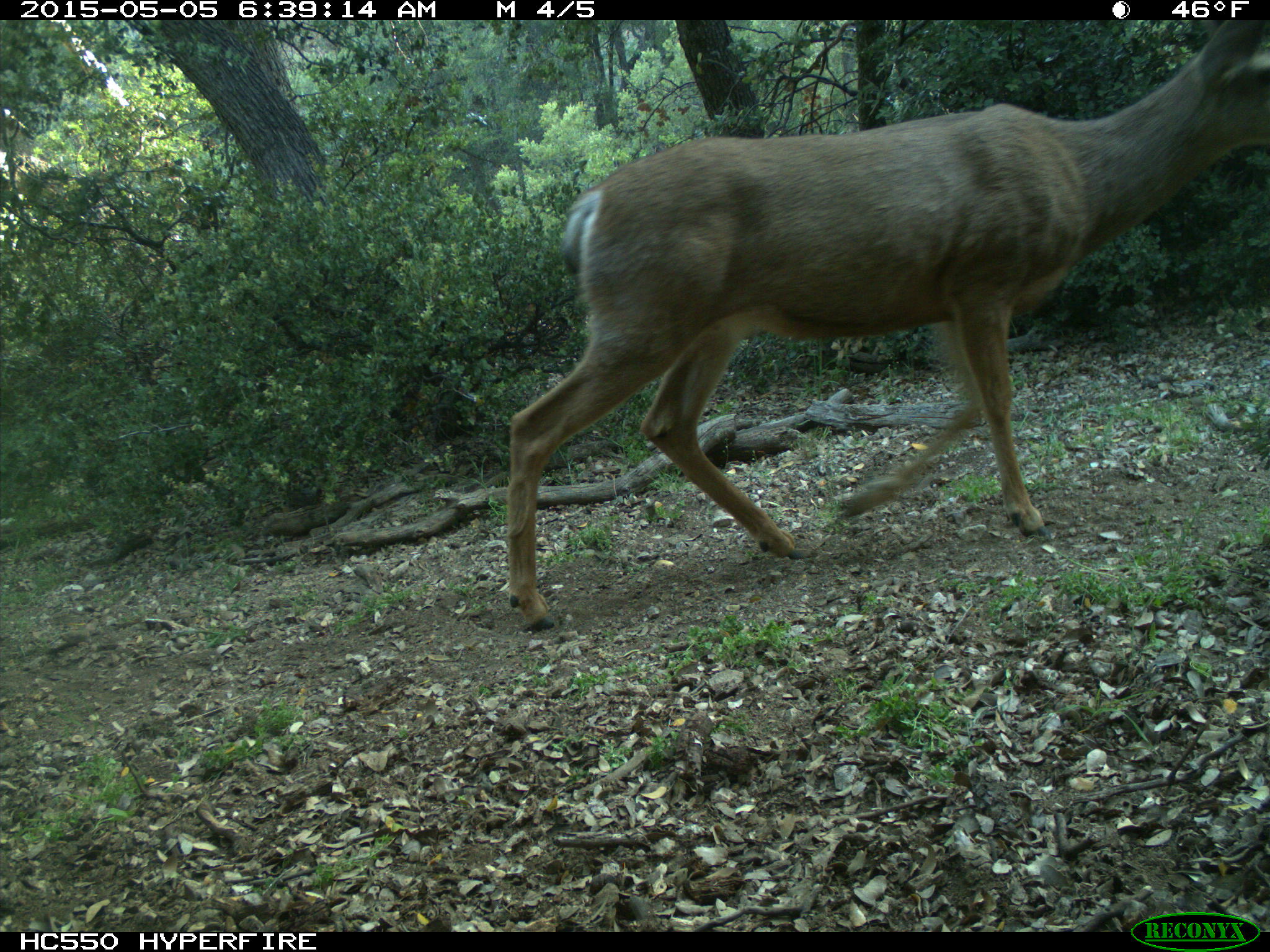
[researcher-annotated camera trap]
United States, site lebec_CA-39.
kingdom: Animalia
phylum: Chordata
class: Mammalia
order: Artiodactyla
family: Cervidae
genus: Odocoileus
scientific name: Odocoileus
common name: deer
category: unidentified deer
Unidentified deer (deer) (Odocoileus).